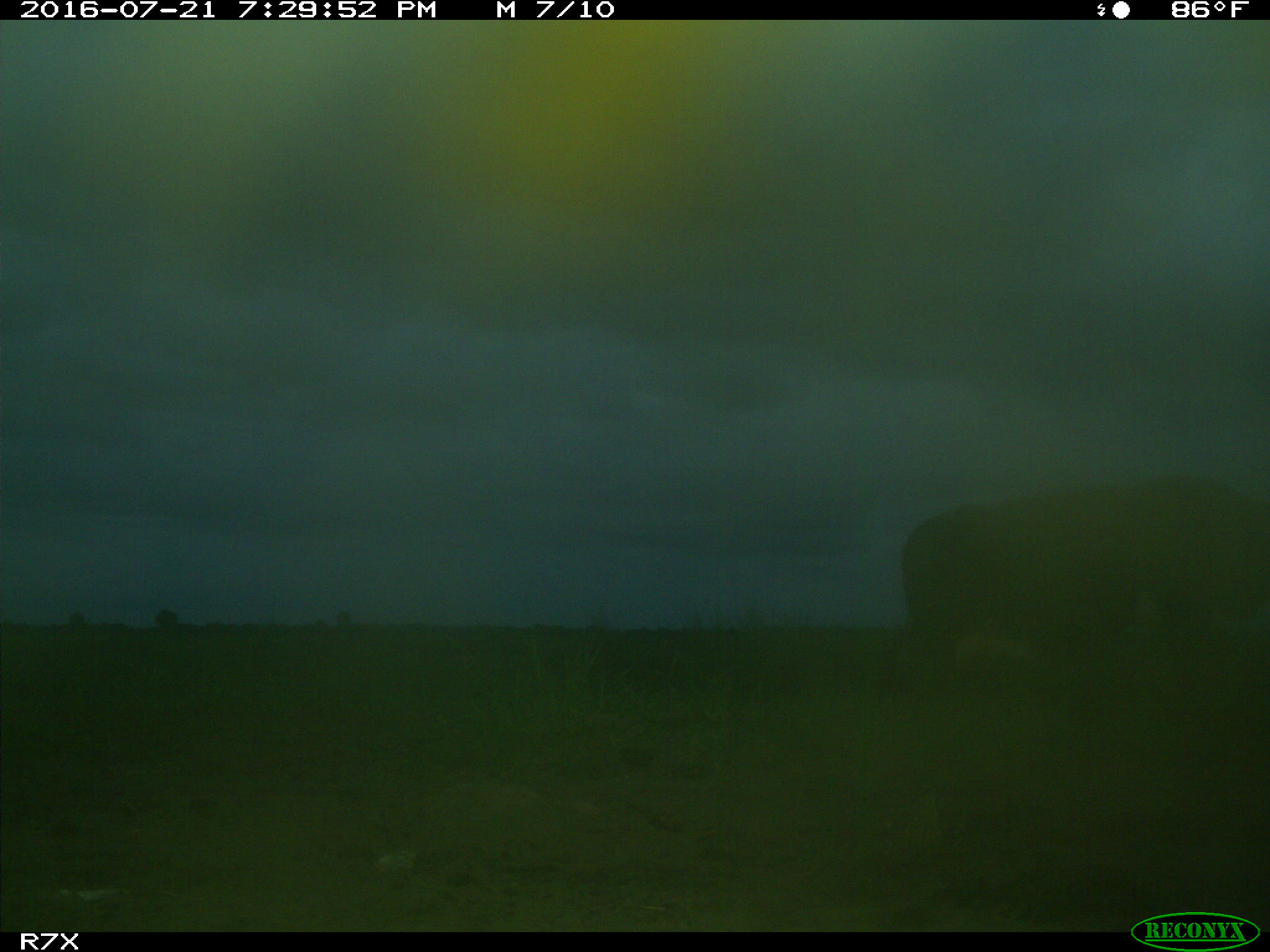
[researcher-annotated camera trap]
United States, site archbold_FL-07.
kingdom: Animalia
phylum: Chordata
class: Mammalia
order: Artiodactyla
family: Bovidae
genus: Bos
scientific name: Bos taurus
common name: domestic cow